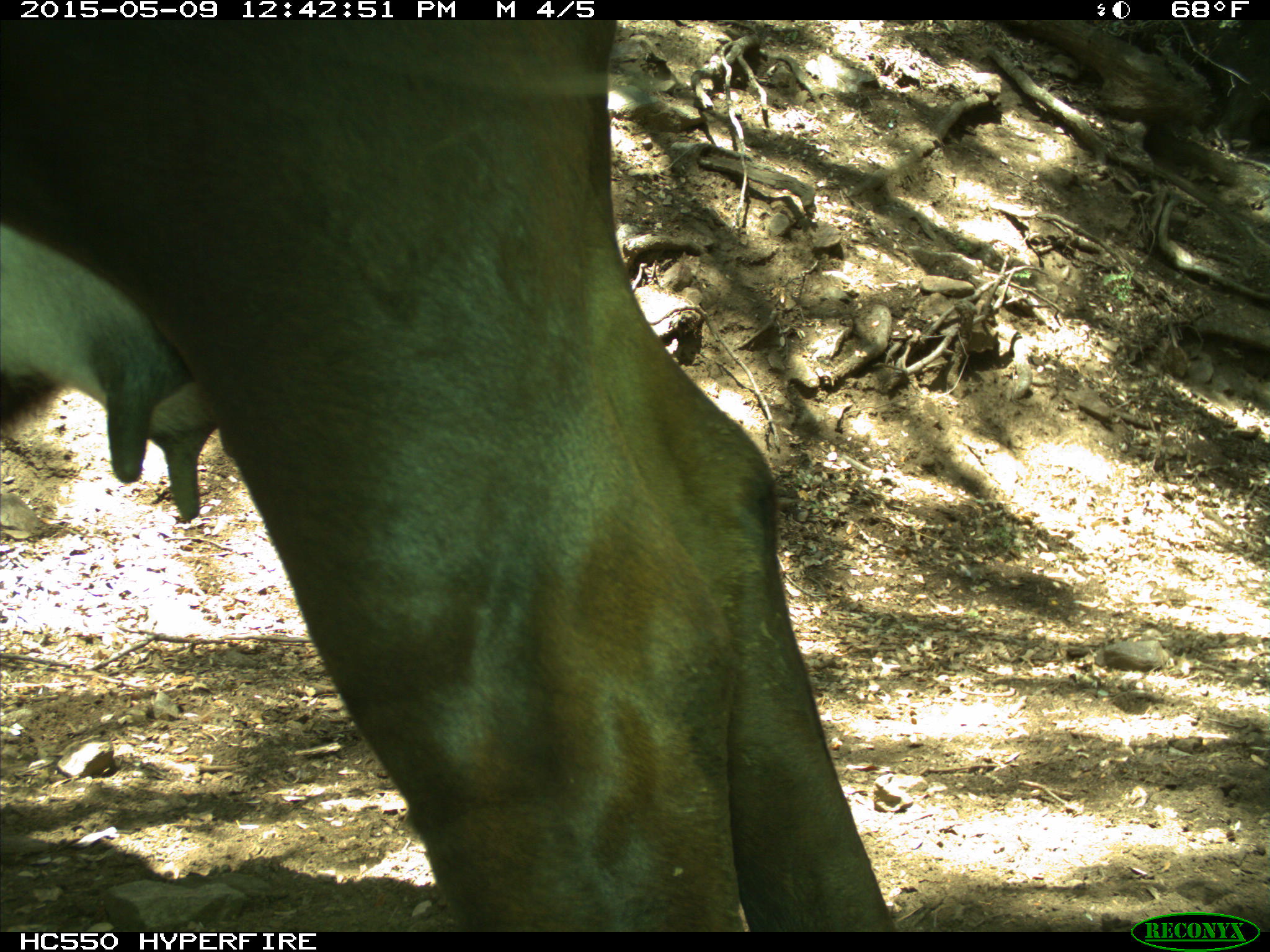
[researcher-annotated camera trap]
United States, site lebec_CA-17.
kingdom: Animalia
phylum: Chordata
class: Mammalia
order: Artiodactyla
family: Bovidae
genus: Bos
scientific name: Bos taurus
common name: domestic cow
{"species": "Bos taurus (domestic cow)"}